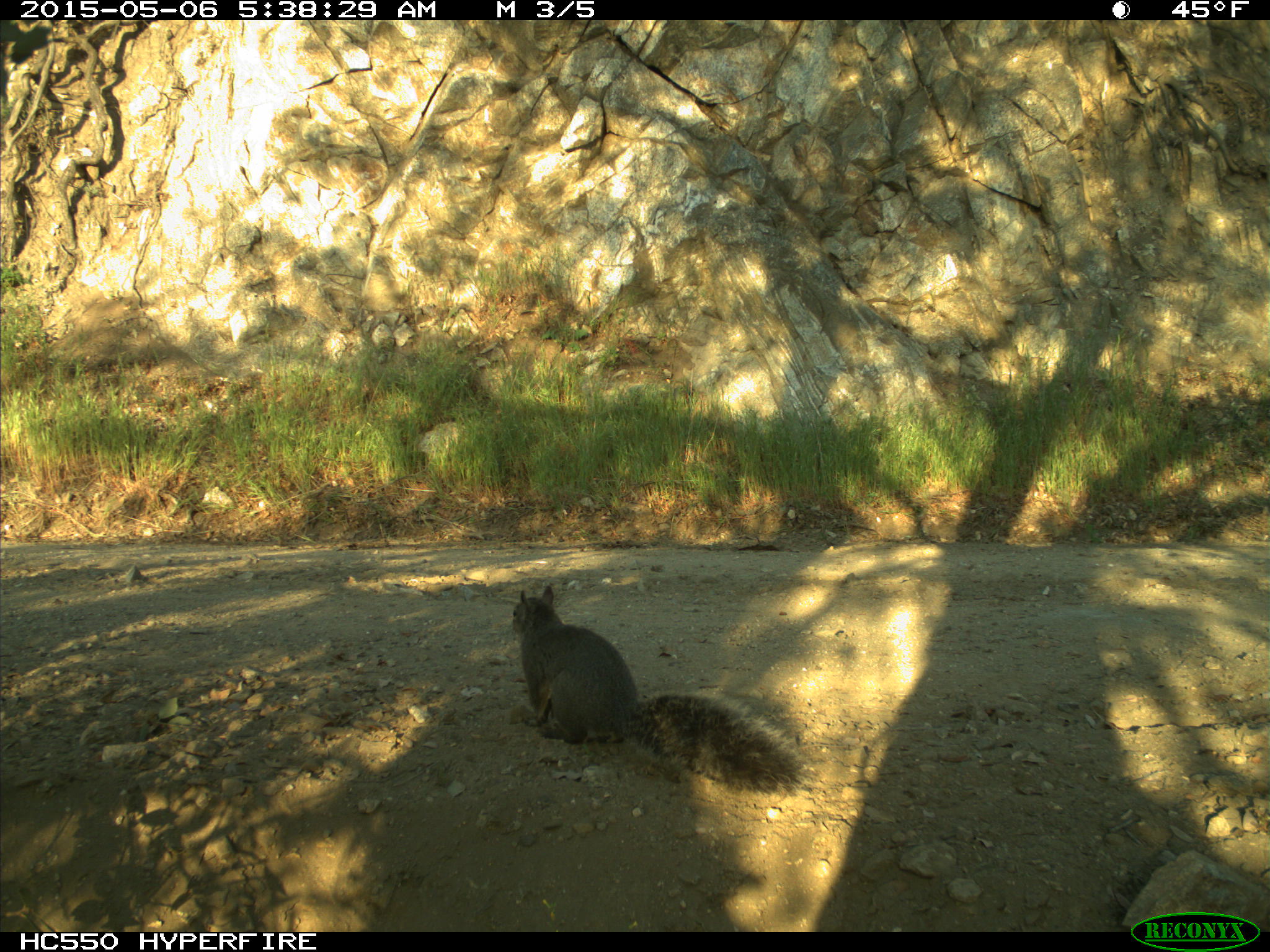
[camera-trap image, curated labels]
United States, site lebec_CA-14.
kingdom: Animalia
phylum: Chordata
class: Mammalia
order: Rodentia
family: Sciuridae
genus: Sciurus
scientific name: Sciurus carolinensis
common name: eastern gray squirrel